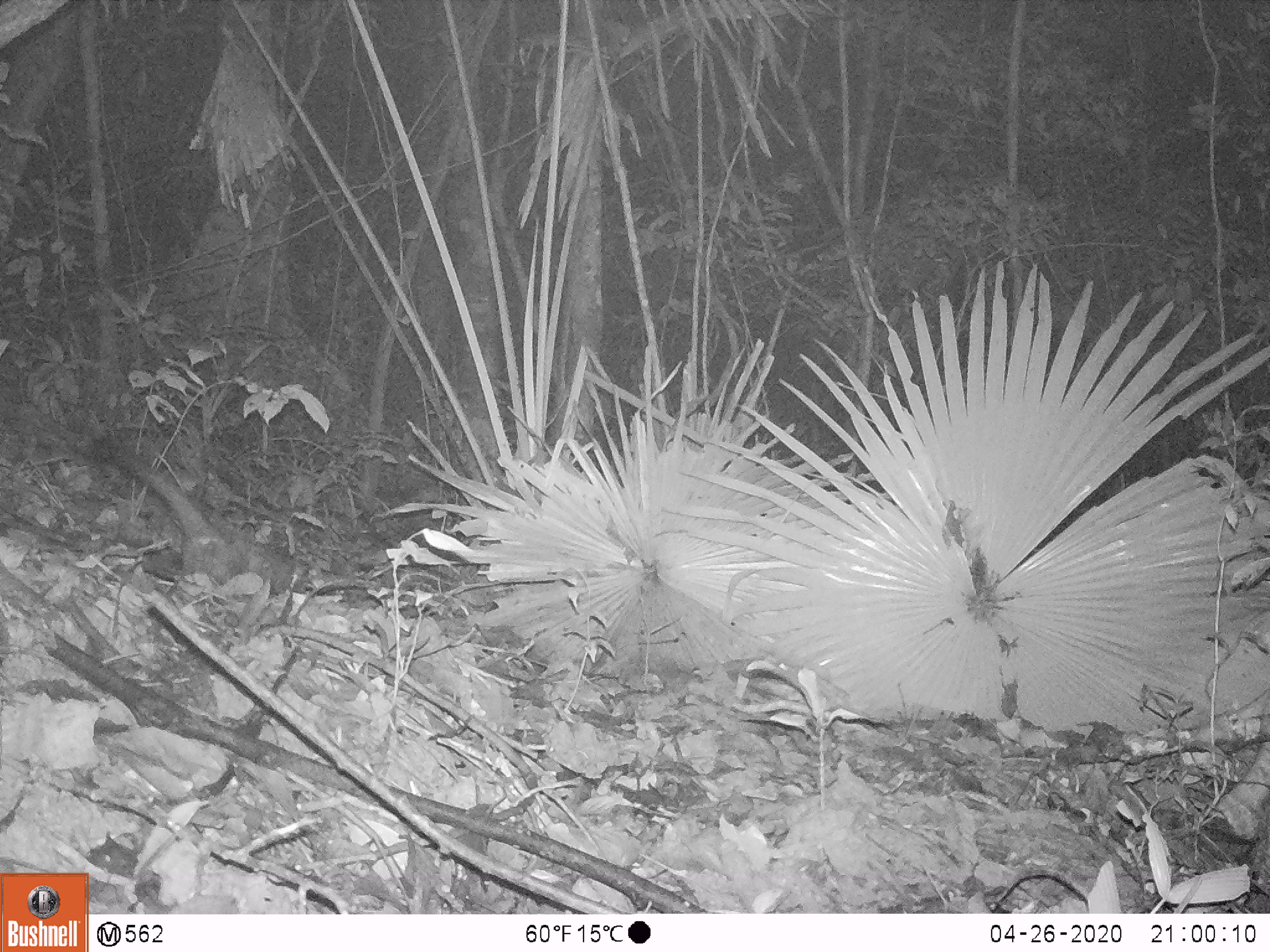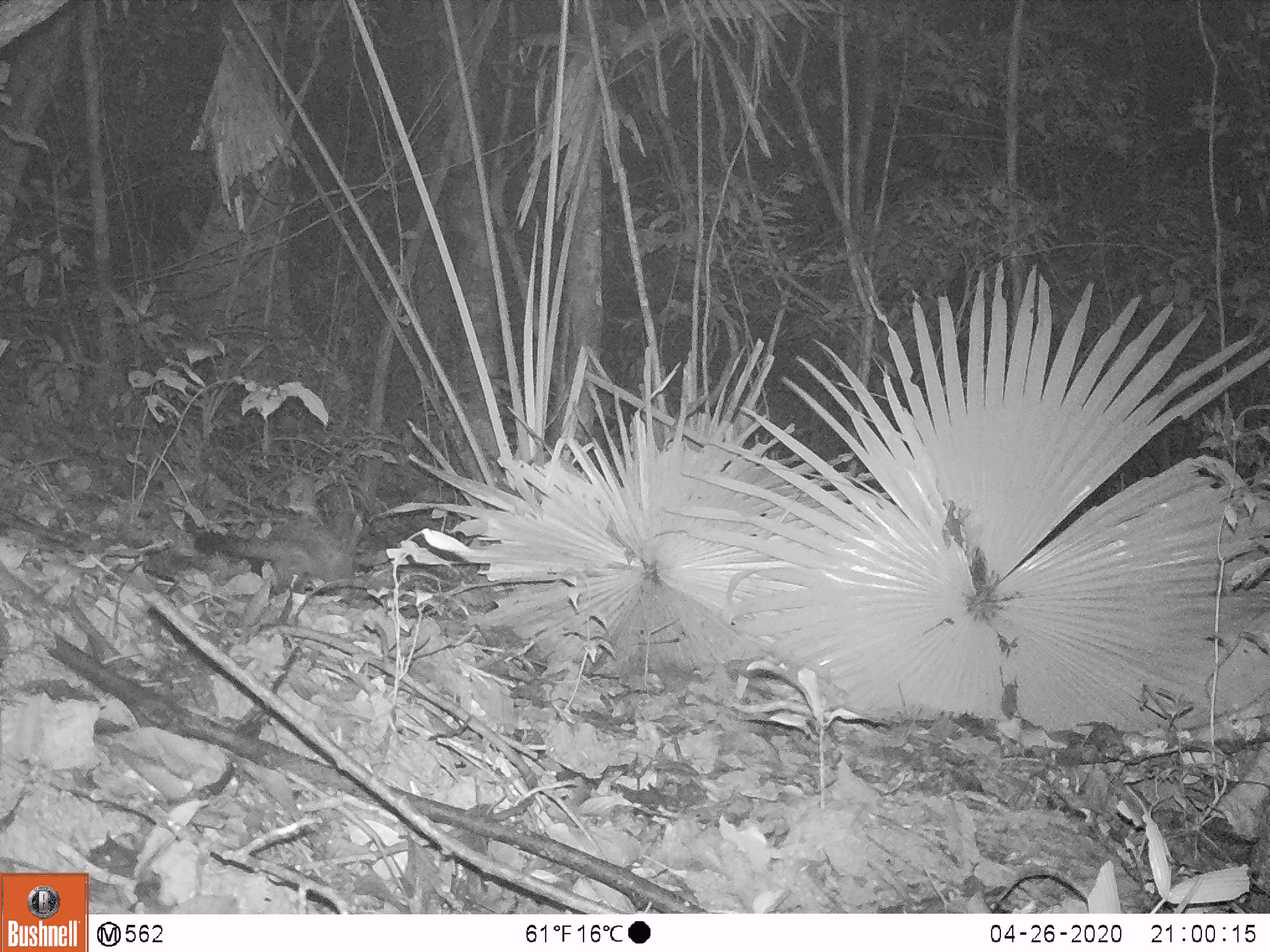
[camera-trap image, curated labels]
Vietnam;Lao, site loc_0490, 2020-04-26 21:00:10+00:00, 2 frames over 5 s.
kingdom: Animalia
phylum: Chordata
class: Mammalia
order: Carnivora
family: Mustelidae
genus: Melogale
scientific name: Melogale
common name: ferret badger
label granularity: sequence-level